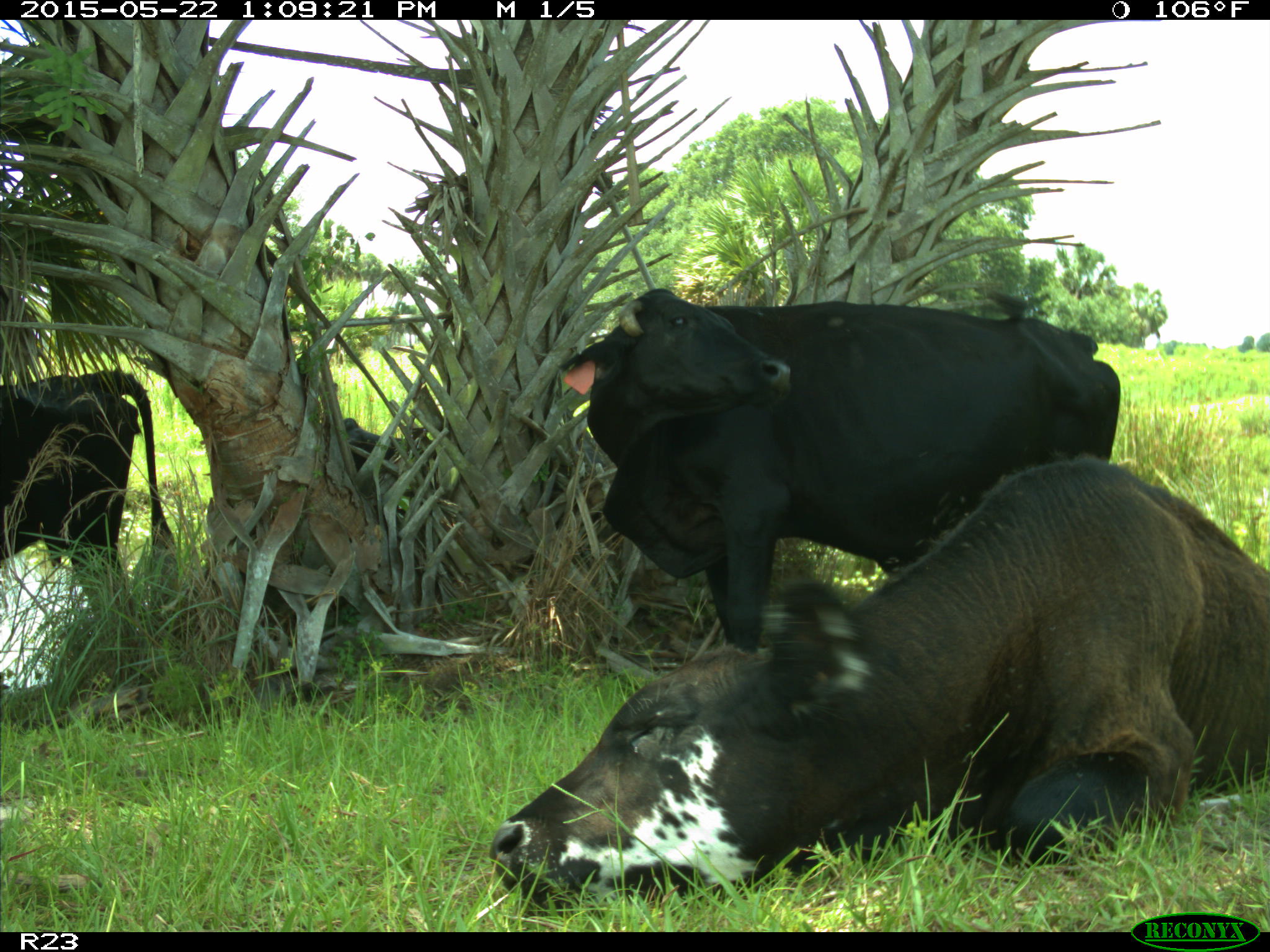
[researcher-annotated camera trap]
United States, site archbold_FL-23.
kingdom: Animalia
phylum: Chordata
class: Mammalia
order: Artiodactyla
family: Bovidae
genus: Bos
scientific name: Bos taurus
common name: domestic cow